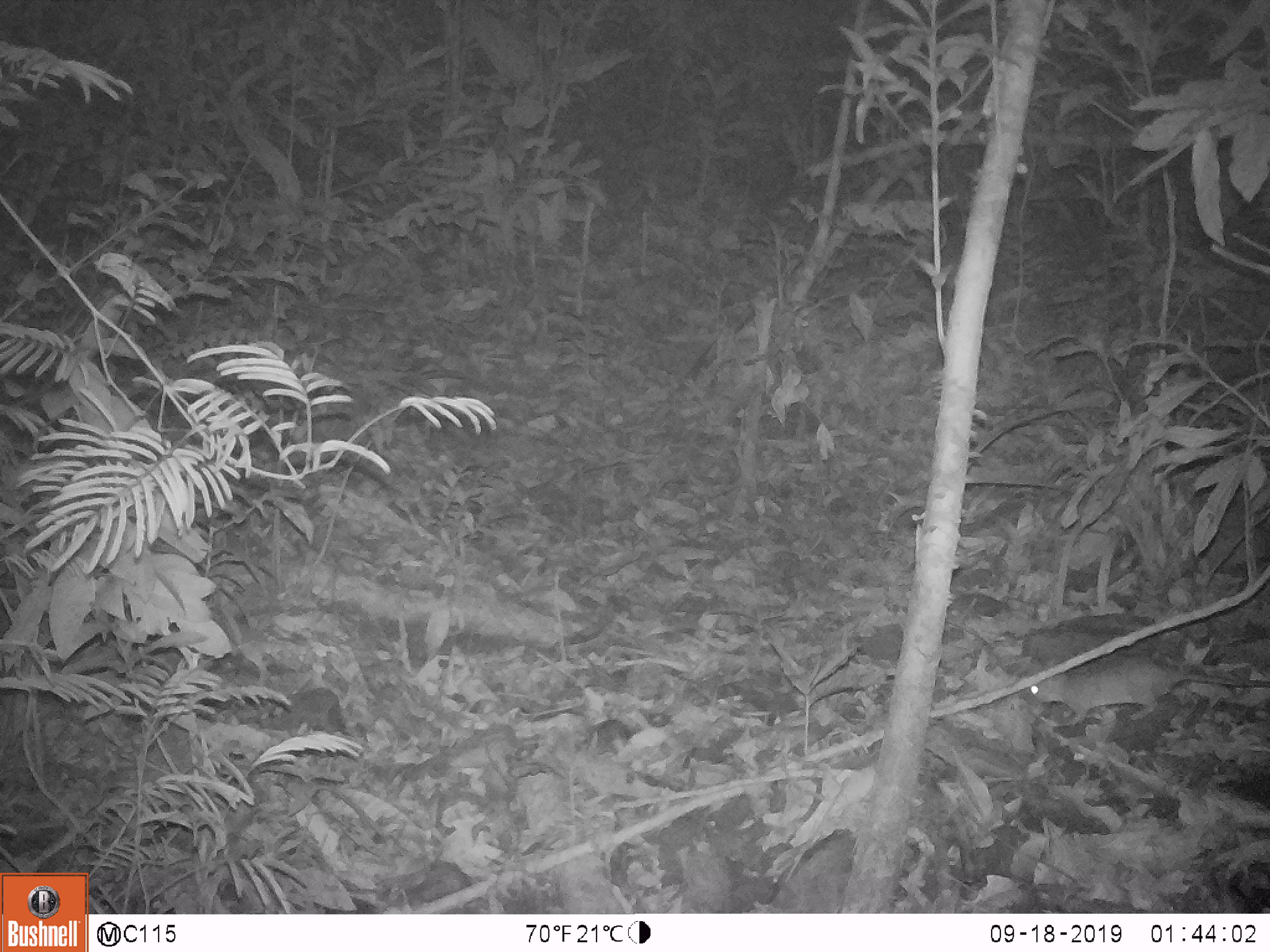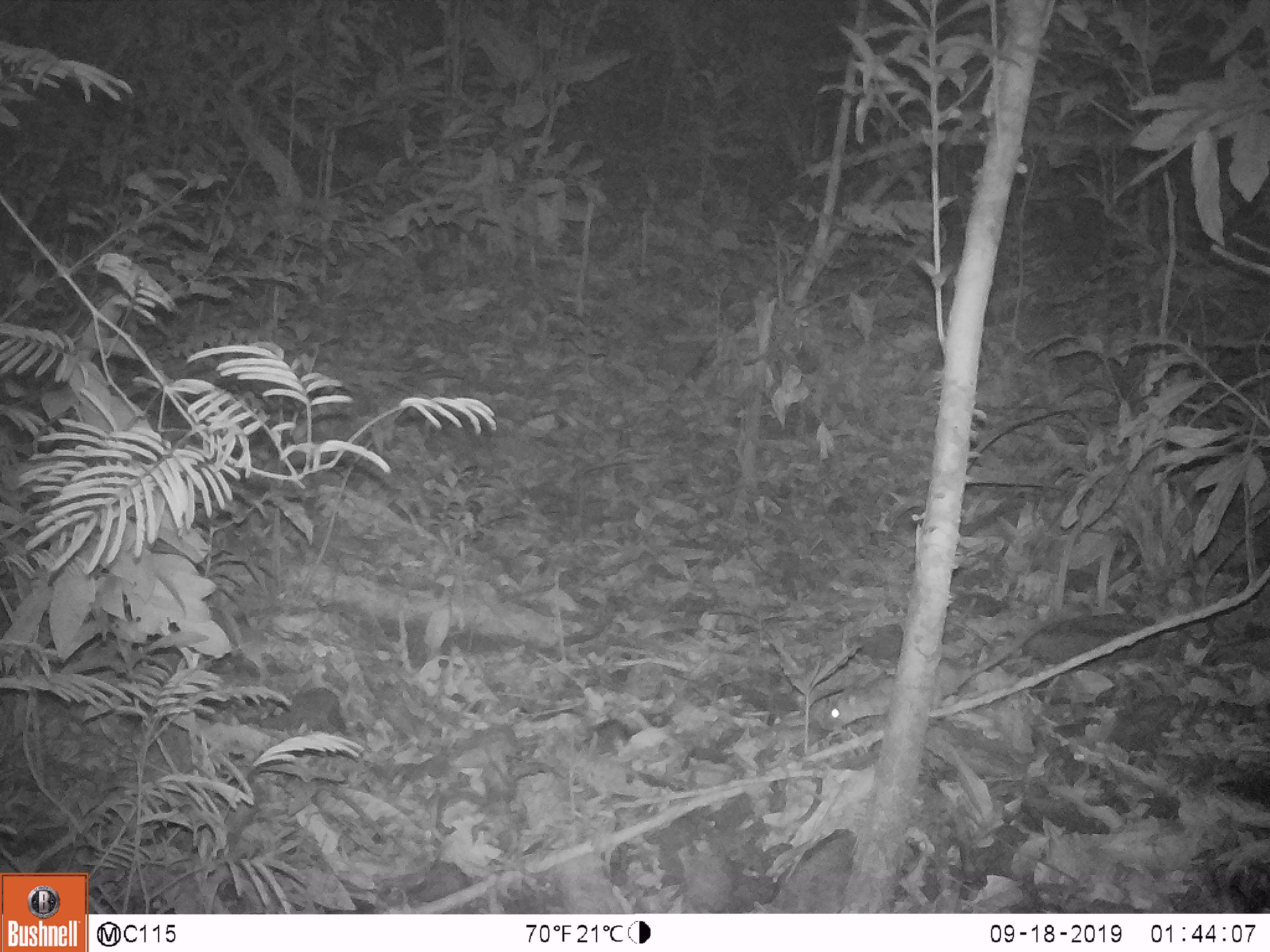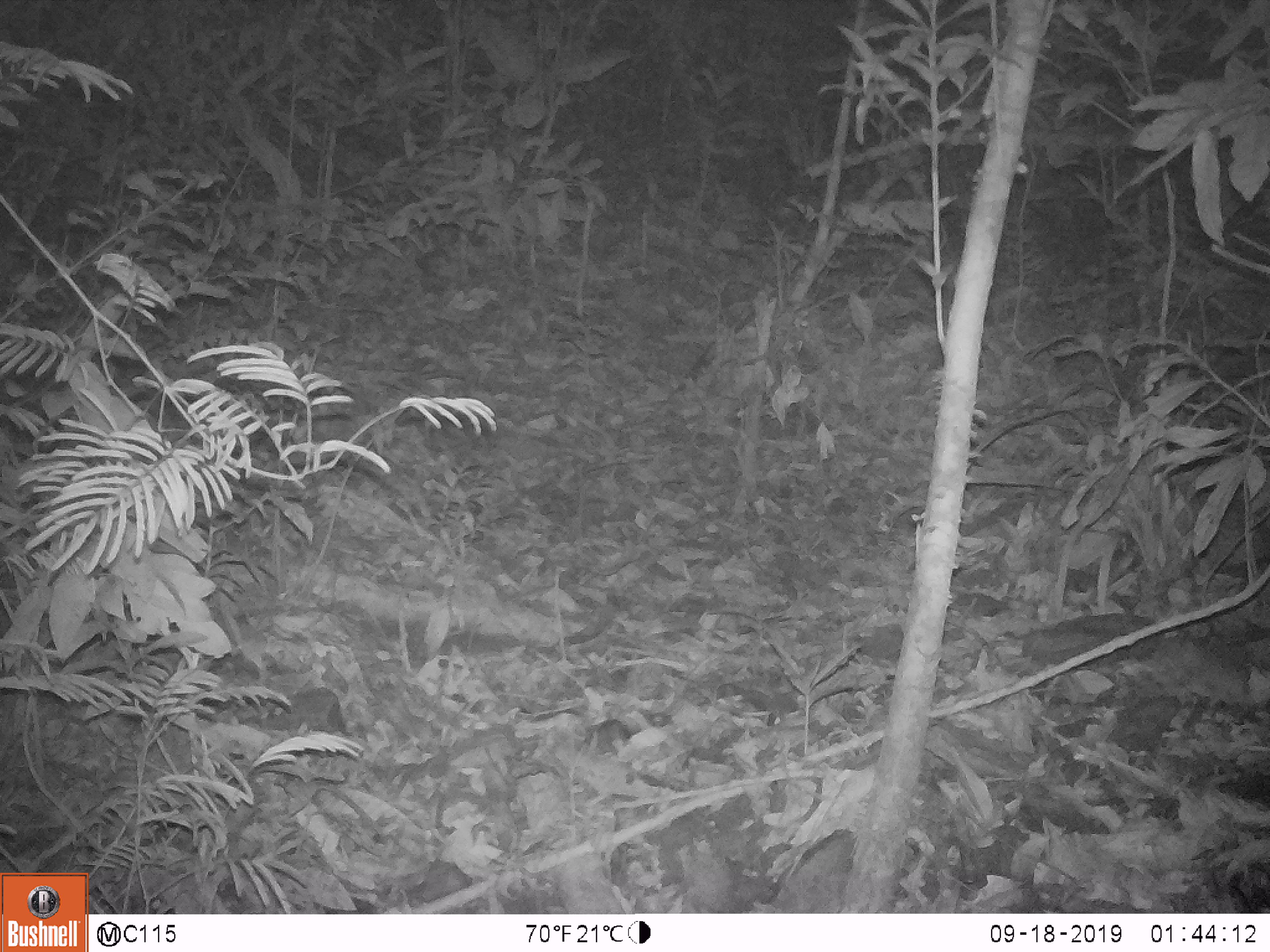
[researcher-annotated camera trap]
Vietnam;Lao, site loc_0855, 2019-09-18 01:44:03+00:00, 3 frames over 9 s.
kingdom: Animalia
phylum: Chordata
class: Mammalia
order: Rodentia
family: Muridae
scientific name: Muridae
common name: old-world mice and rats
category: unidentified murid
Unidentified murid (old-world mice and rats) (Muridae). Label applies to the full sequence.